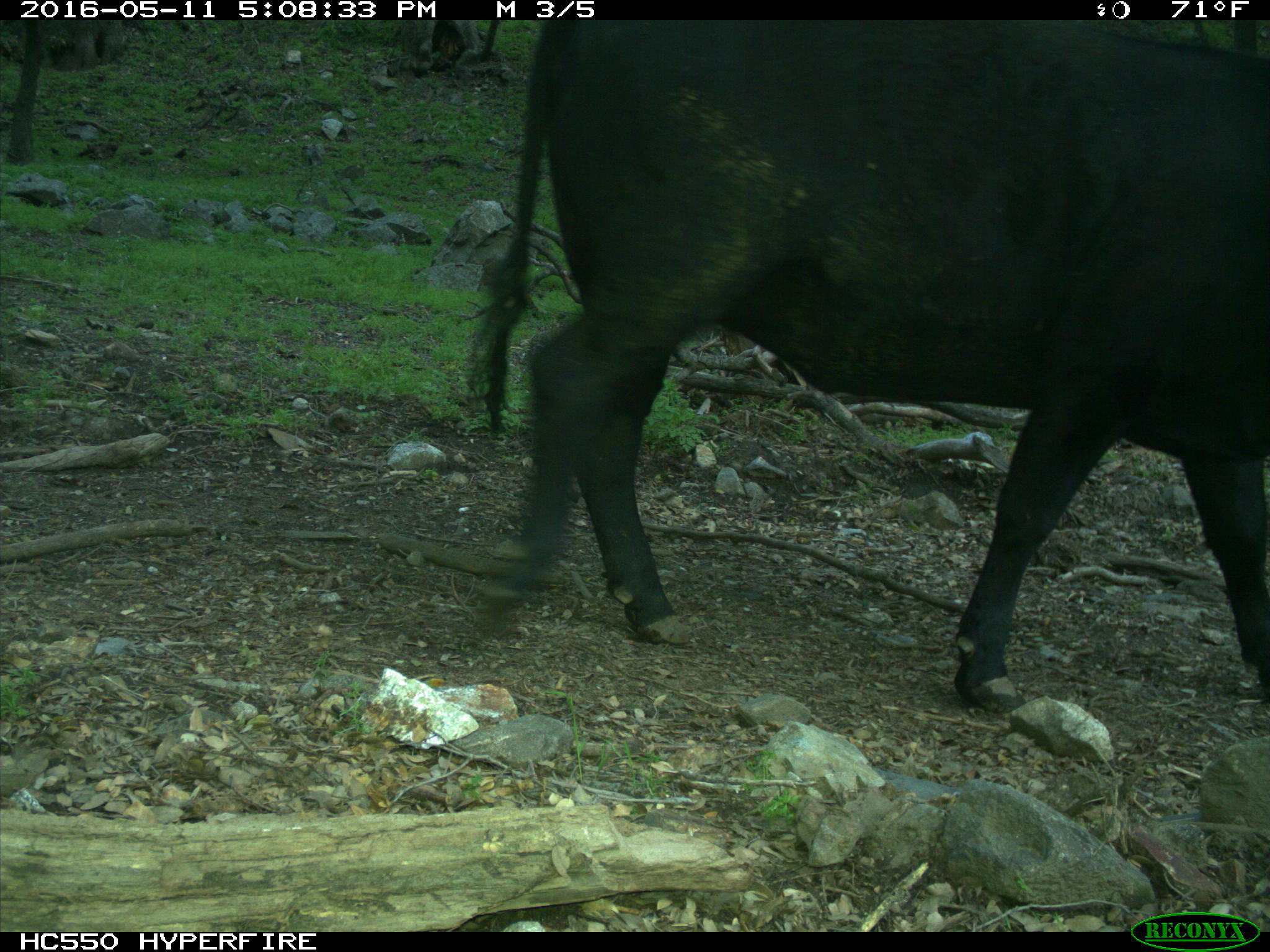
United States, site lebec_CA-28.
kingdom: Animalia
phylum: Chordata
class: Mammalia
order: Artiodactyla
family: Bovidae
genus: Bos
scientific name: Bos taurus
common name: domestic cow